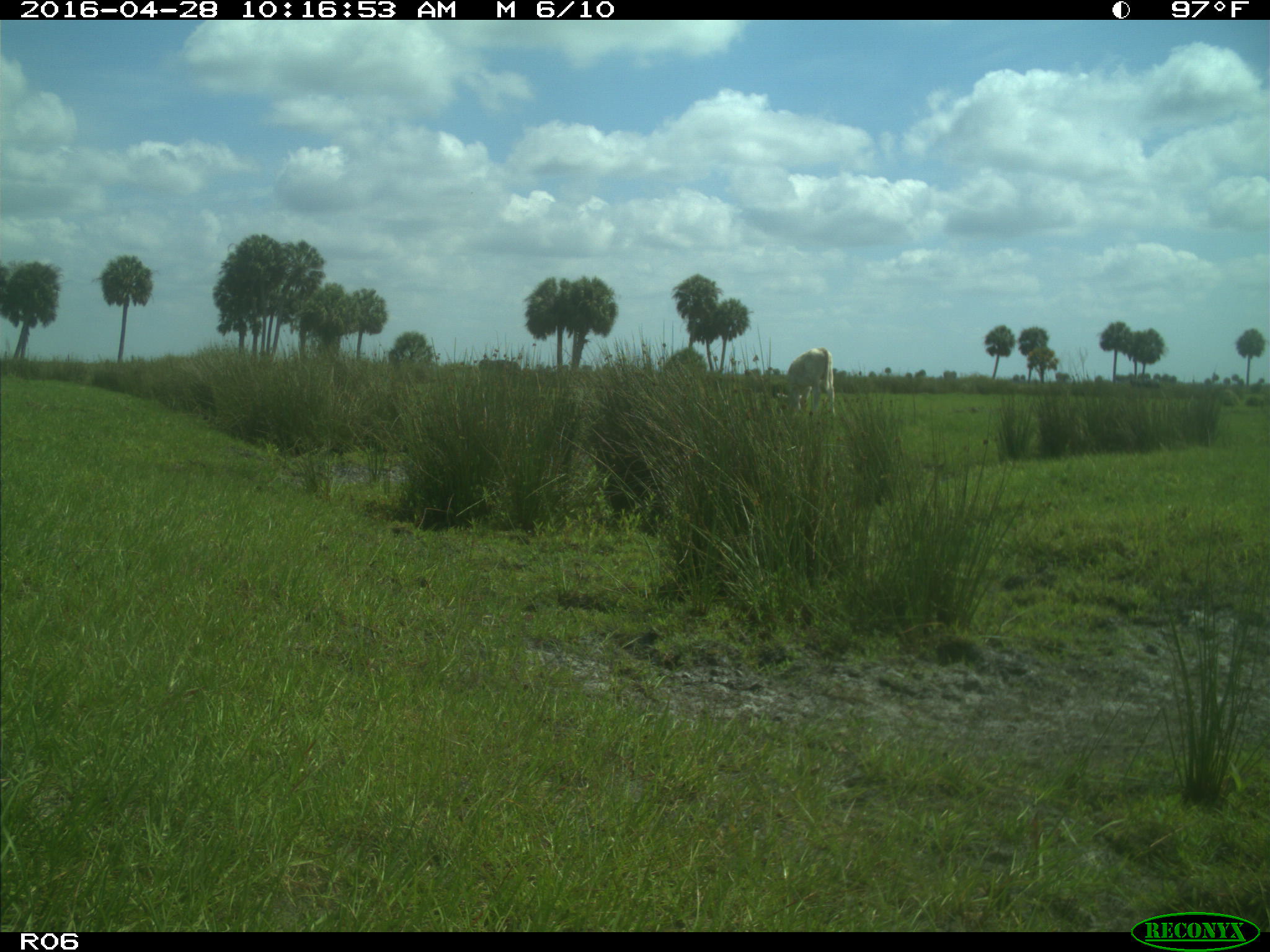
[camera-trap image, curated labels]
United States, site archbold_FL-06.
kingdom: Animalia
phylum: Chordata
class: Mammalia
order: Artiodactyla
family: Bovidae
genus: Bos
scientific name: Bos taurus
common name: domestic cow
Bos taurus (domestic cow).